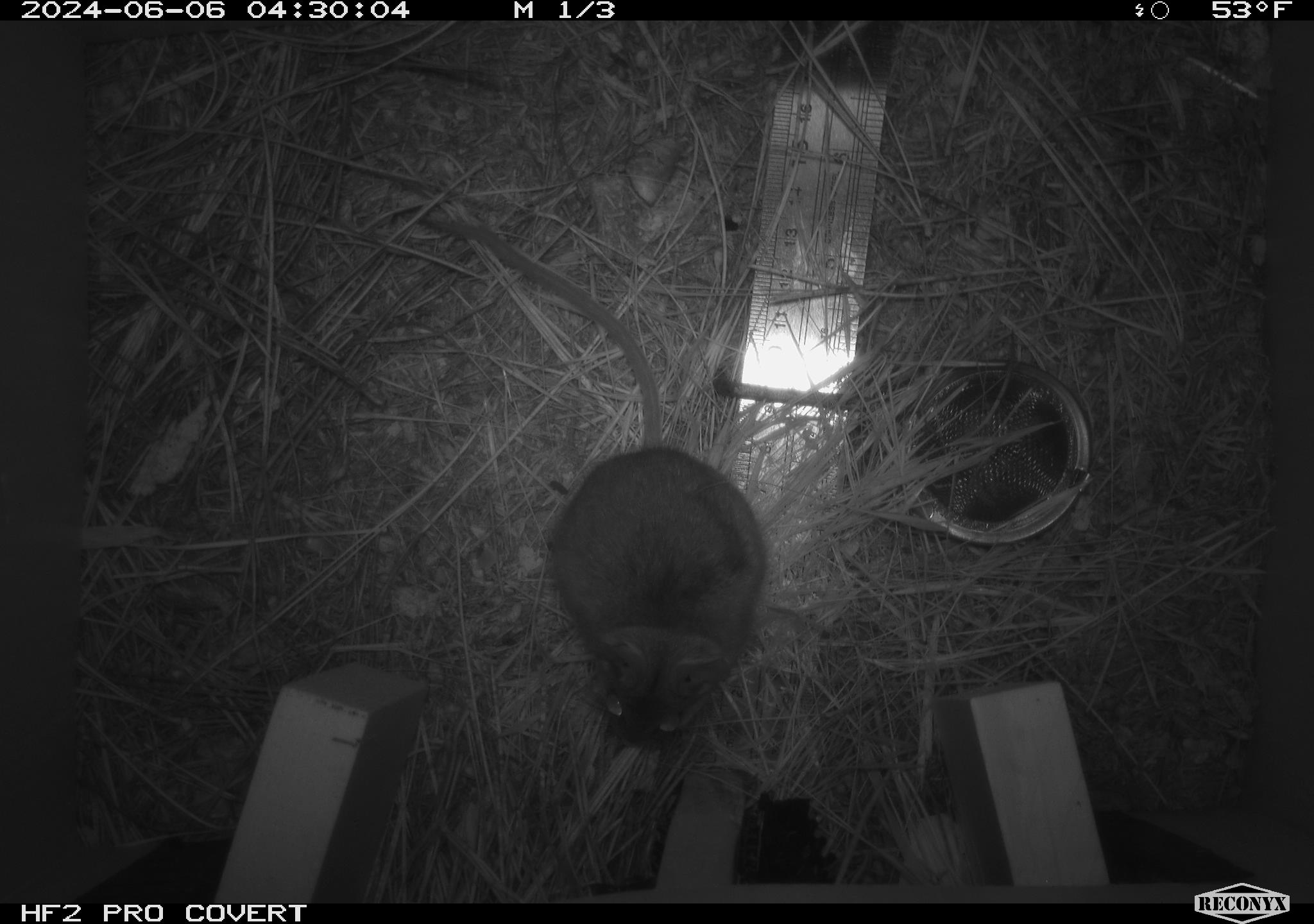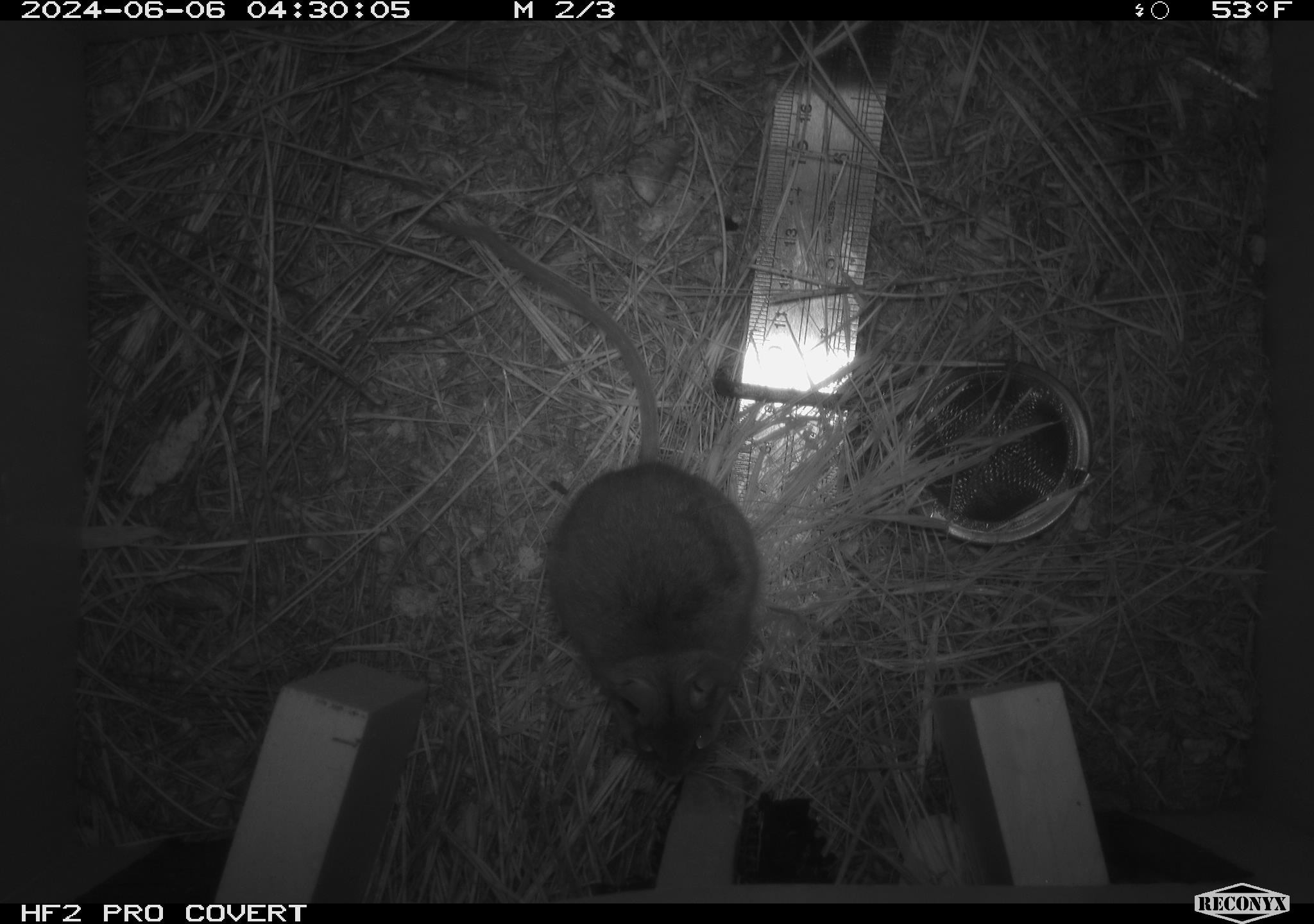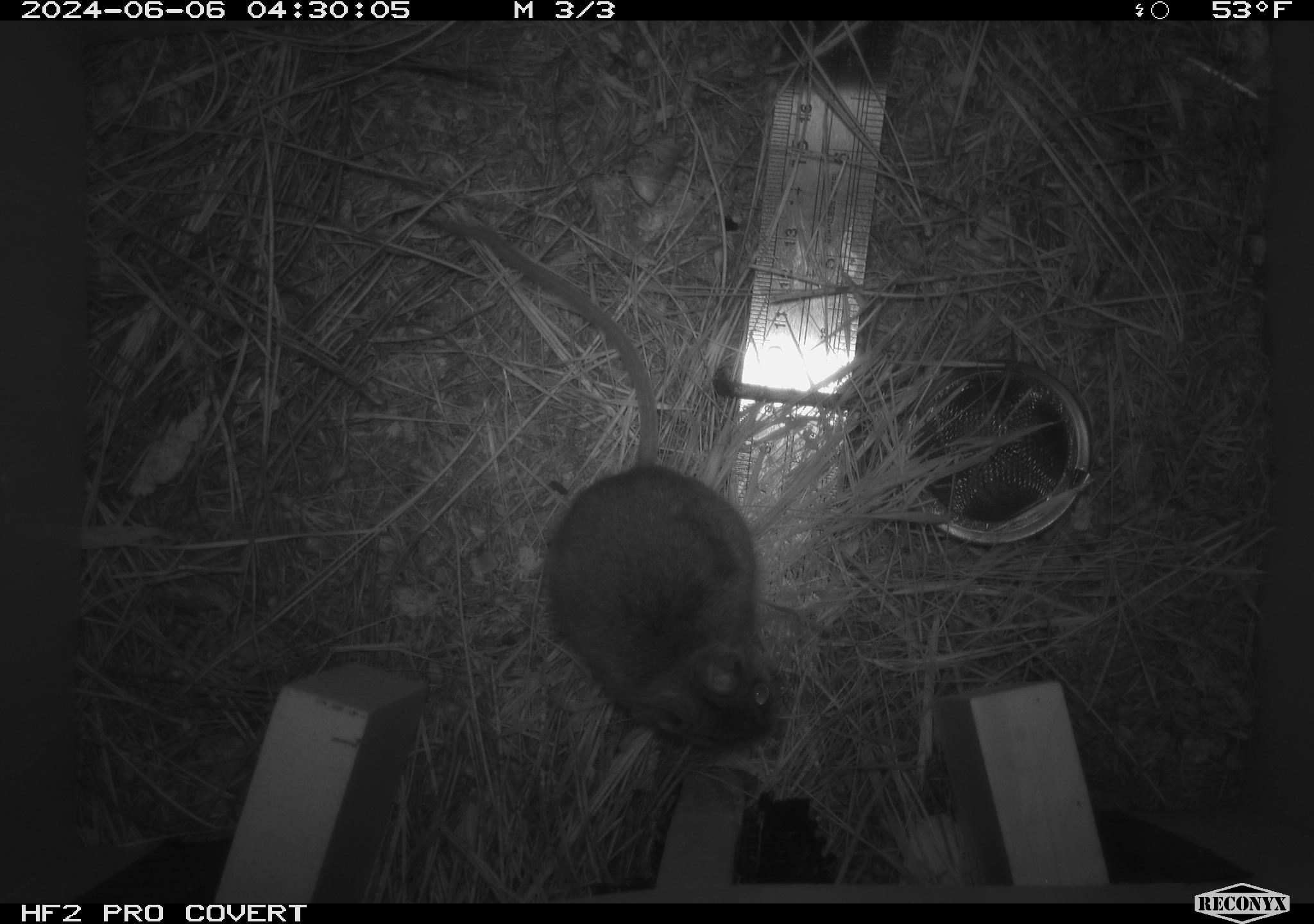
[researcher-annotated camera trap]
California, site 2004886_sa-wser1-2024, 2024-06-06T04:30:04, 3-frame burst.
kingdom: Animalia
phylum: Chordata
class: Mammalia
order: Rodentia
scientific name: Rodentia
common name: mouse species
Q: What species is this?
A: Mouse species (Rodentia).